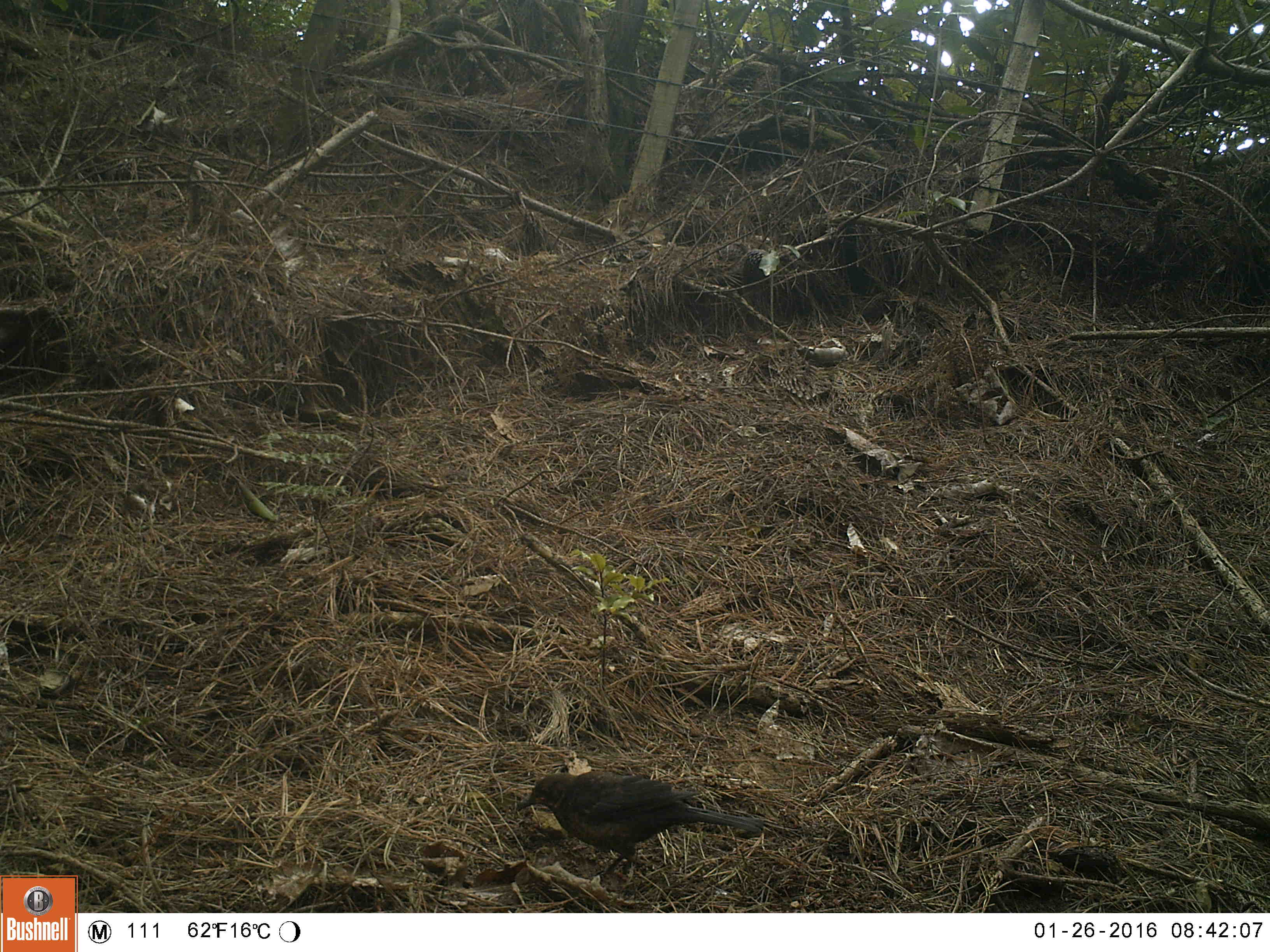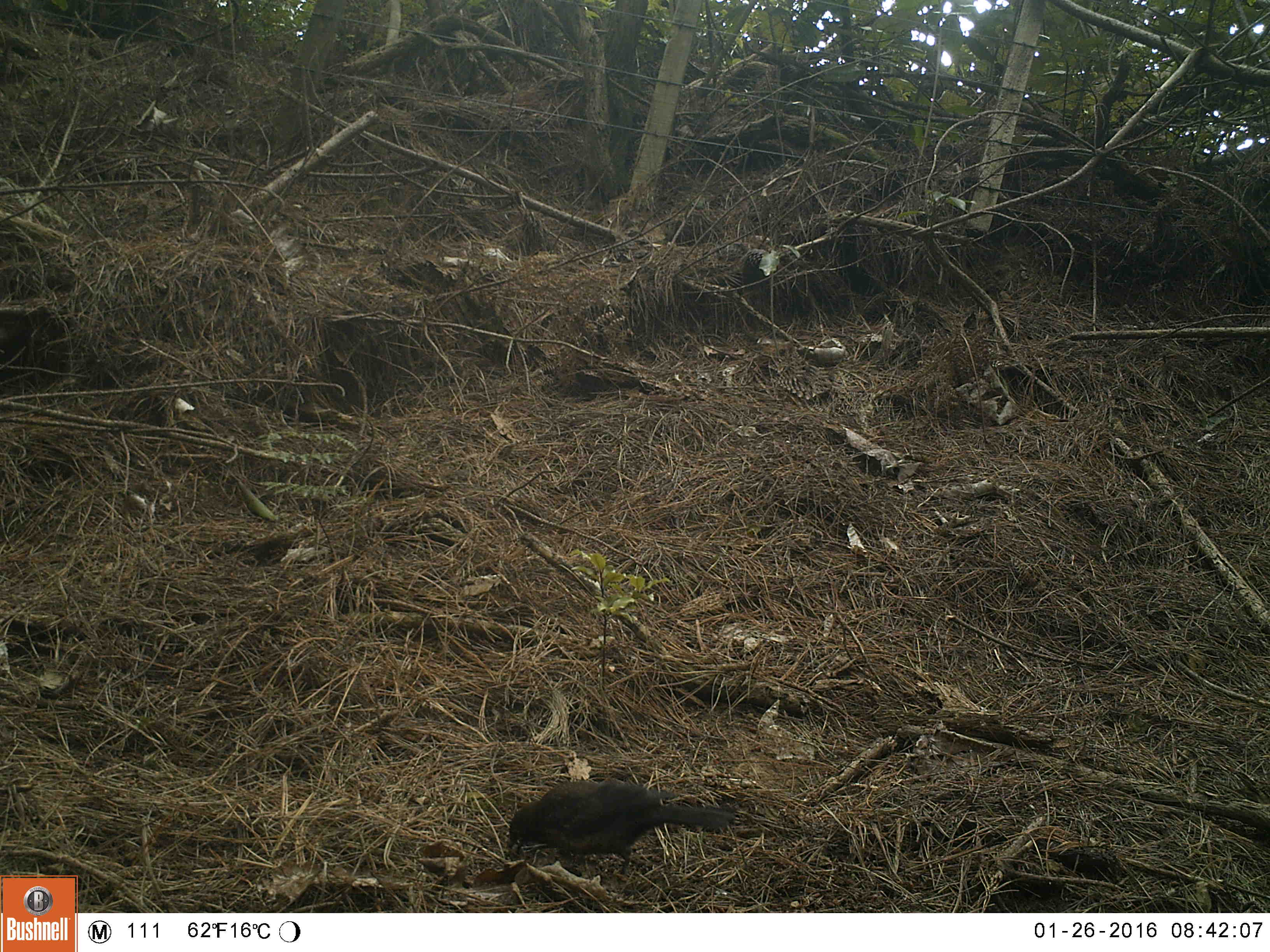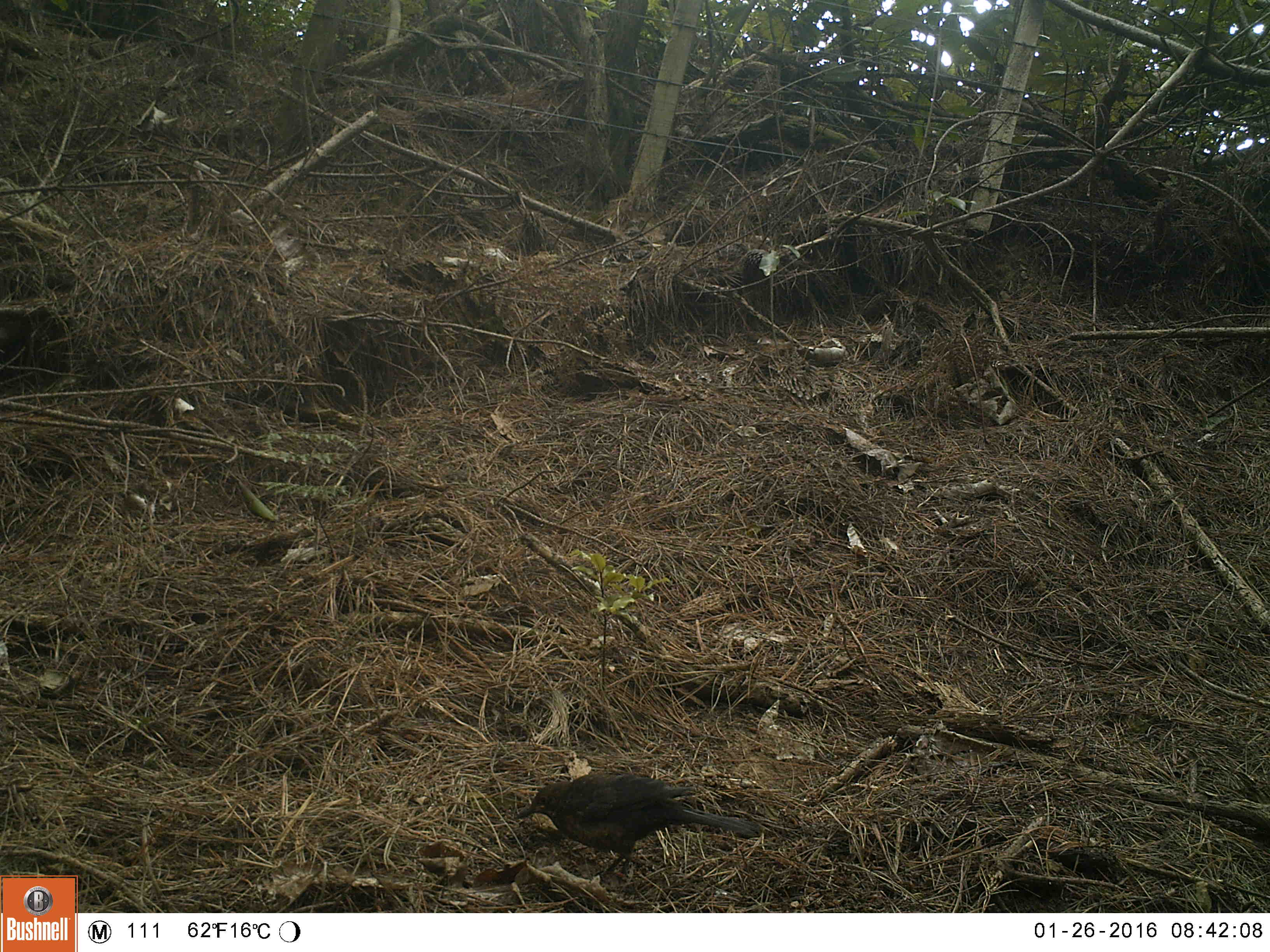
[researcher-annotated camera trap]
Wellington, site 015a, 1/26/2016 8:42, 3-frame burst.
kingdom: Animalia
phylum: Chordata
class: Aves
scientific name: Aves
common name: bird